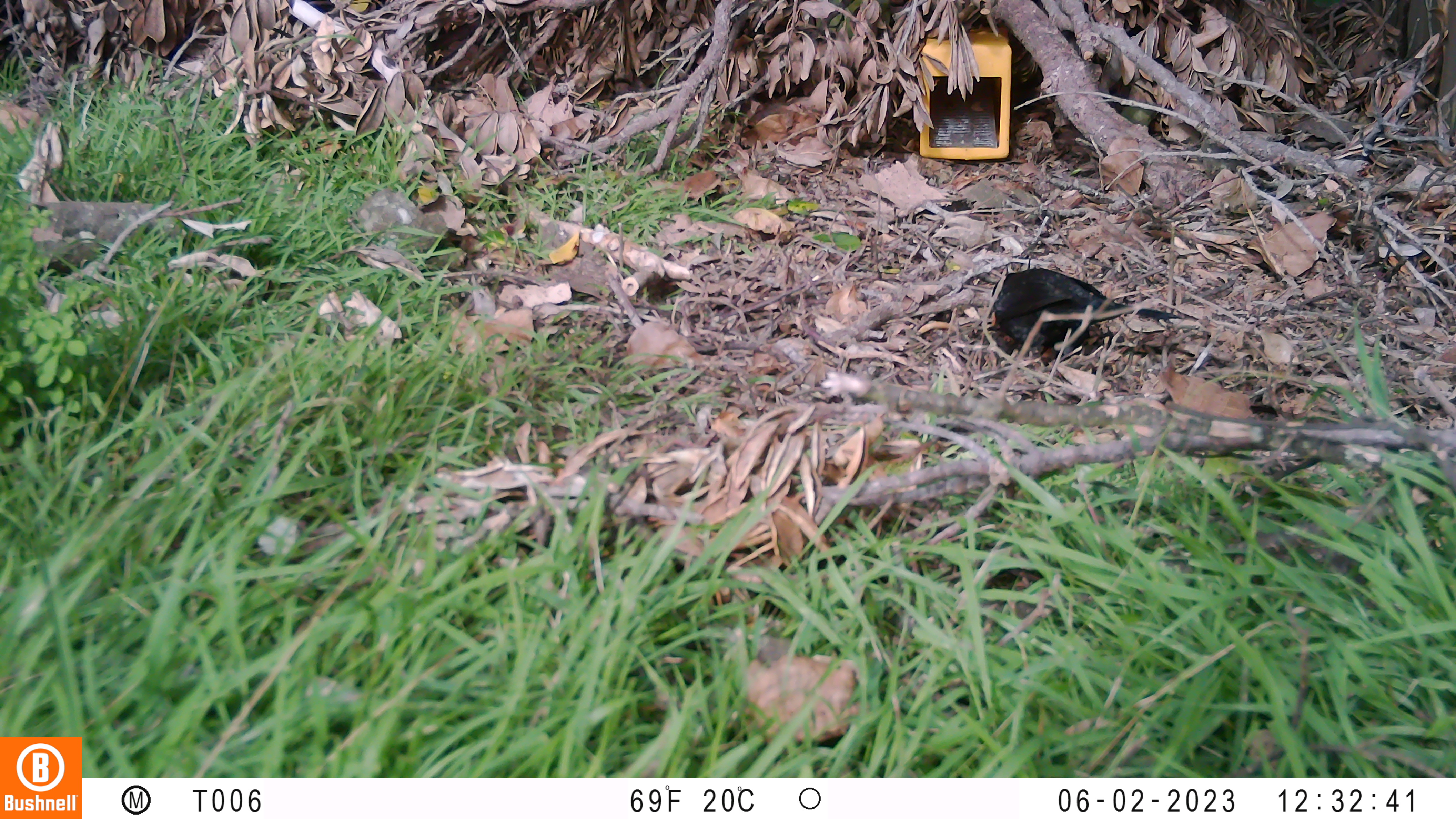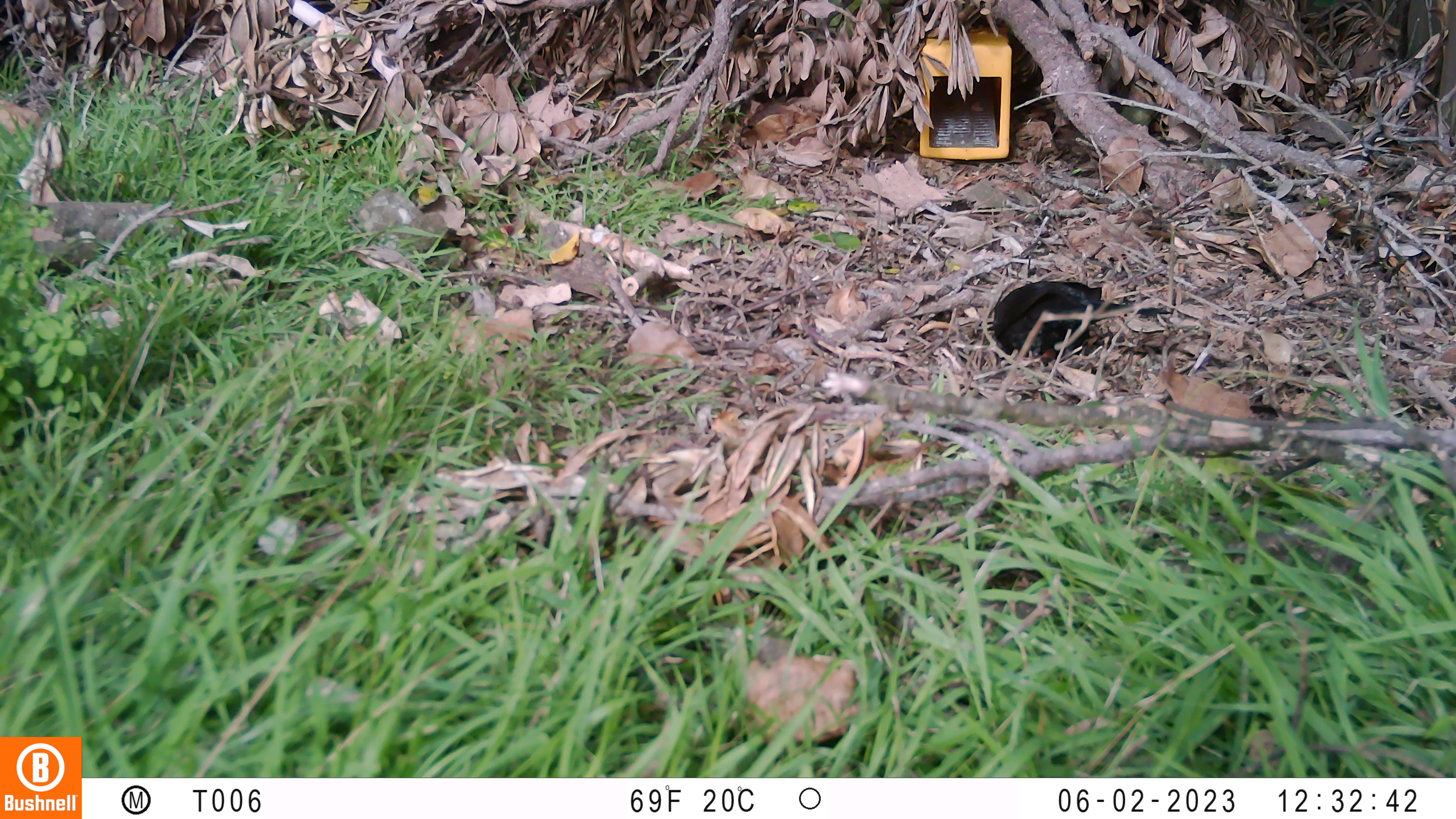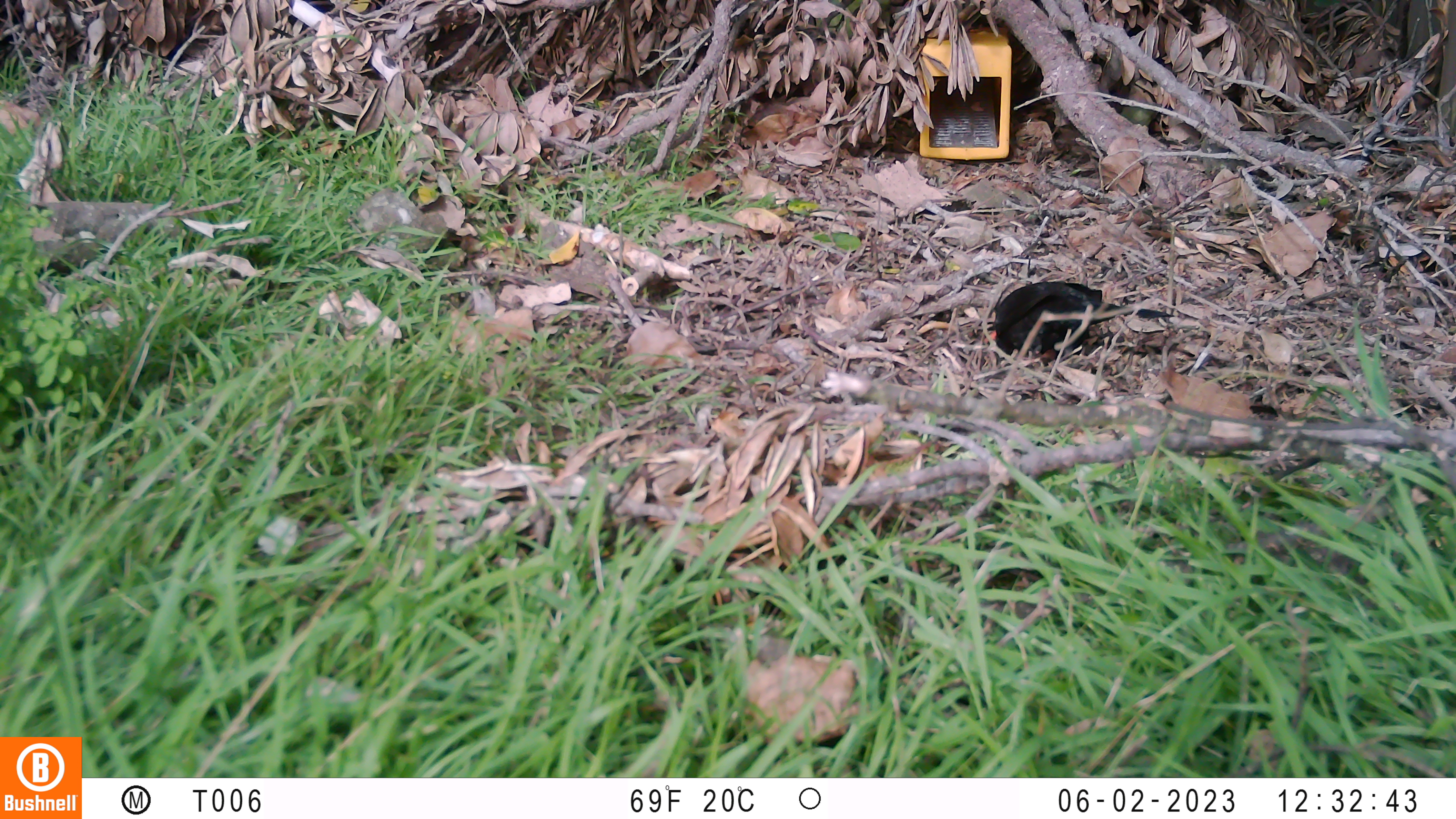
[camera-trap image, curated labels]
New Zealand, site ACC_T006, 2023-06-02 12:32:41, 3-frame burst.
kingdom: Animalia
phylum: Chordata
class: Aves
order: Passeriformes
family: Turdidae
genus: Turdus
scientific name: Turdus merula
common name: eurasian blackbird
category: blackbird